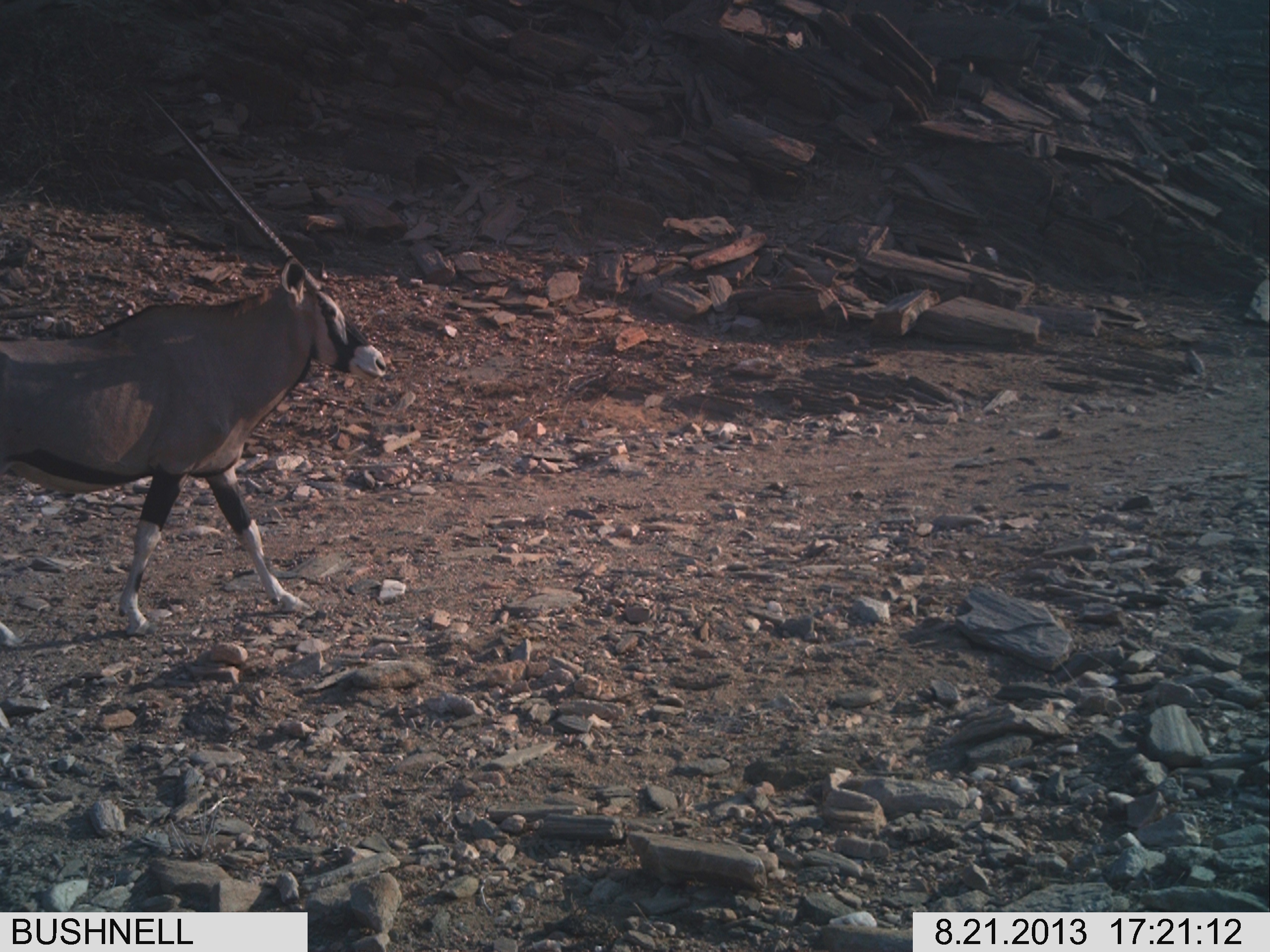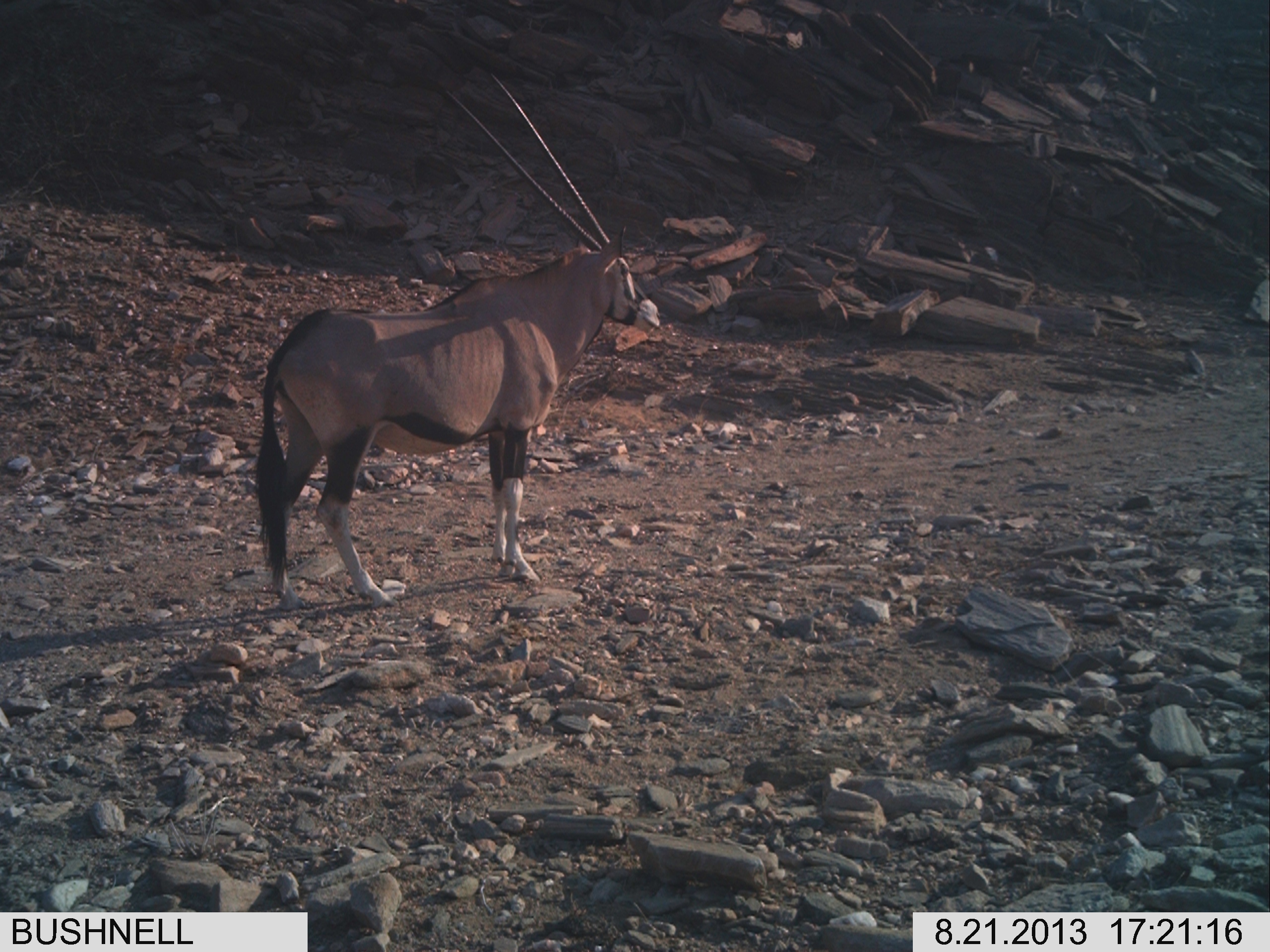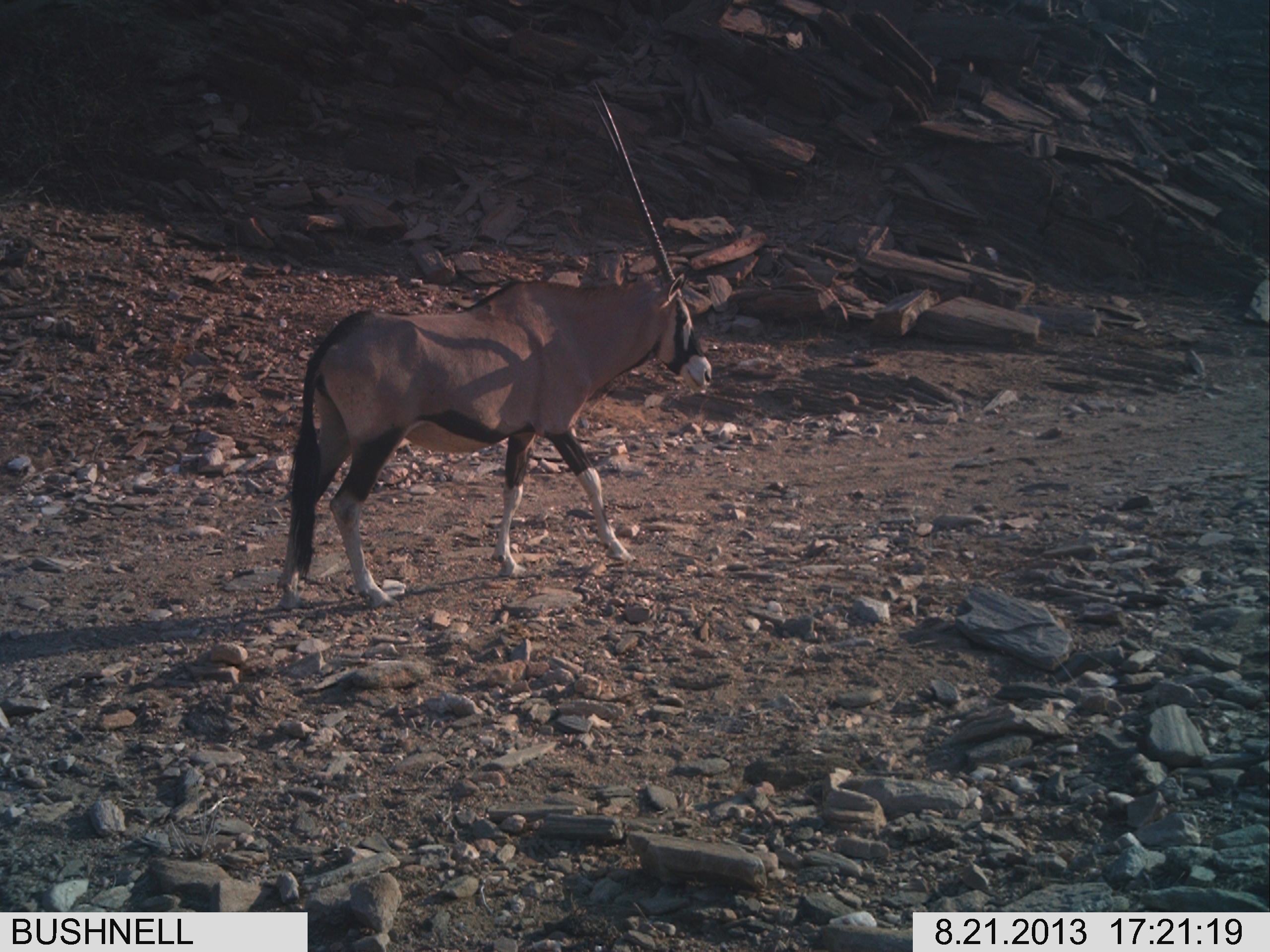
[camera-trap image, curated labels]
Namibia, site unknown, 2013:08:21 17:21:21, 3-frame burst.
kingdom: Animalia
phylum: Chordata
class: Mammalia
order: Artiodactyla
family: Bovidae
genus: Oryx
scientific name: Oryx gazella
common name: gemsbok